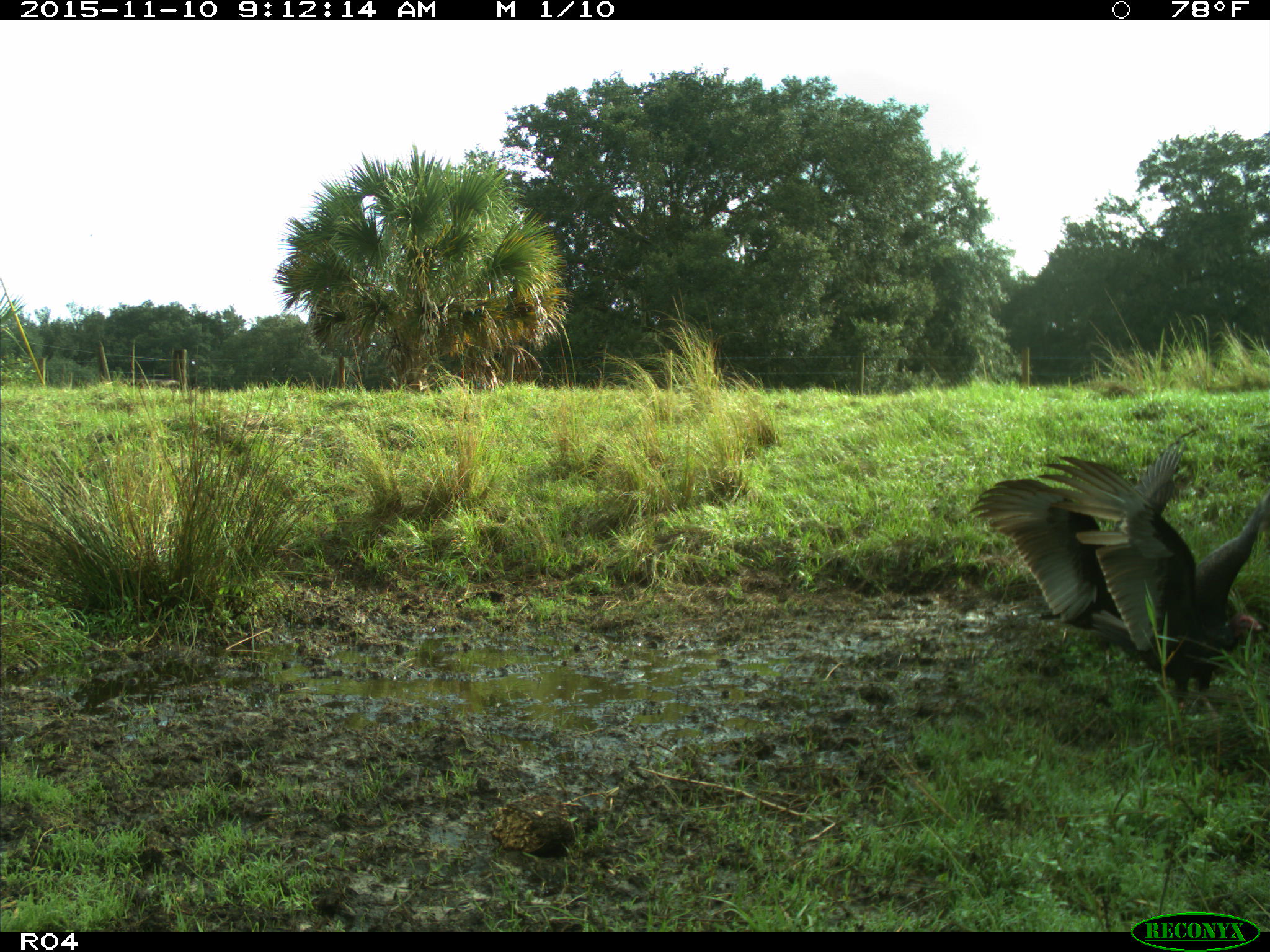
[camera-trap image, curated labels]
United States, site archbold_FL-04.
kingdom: Animalia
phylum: Chordata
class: Aves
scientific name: Aves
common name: birds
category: unidentified bird